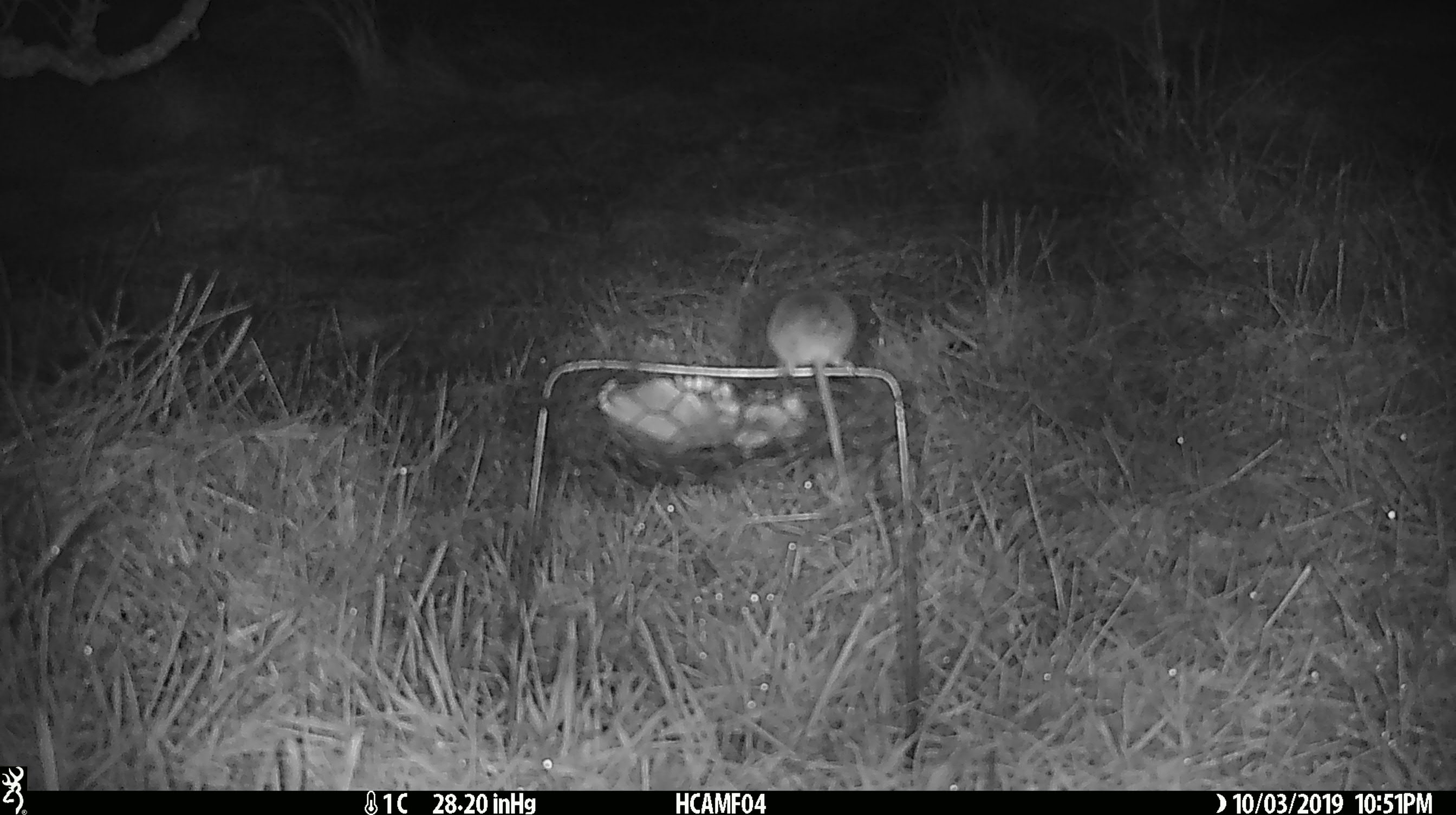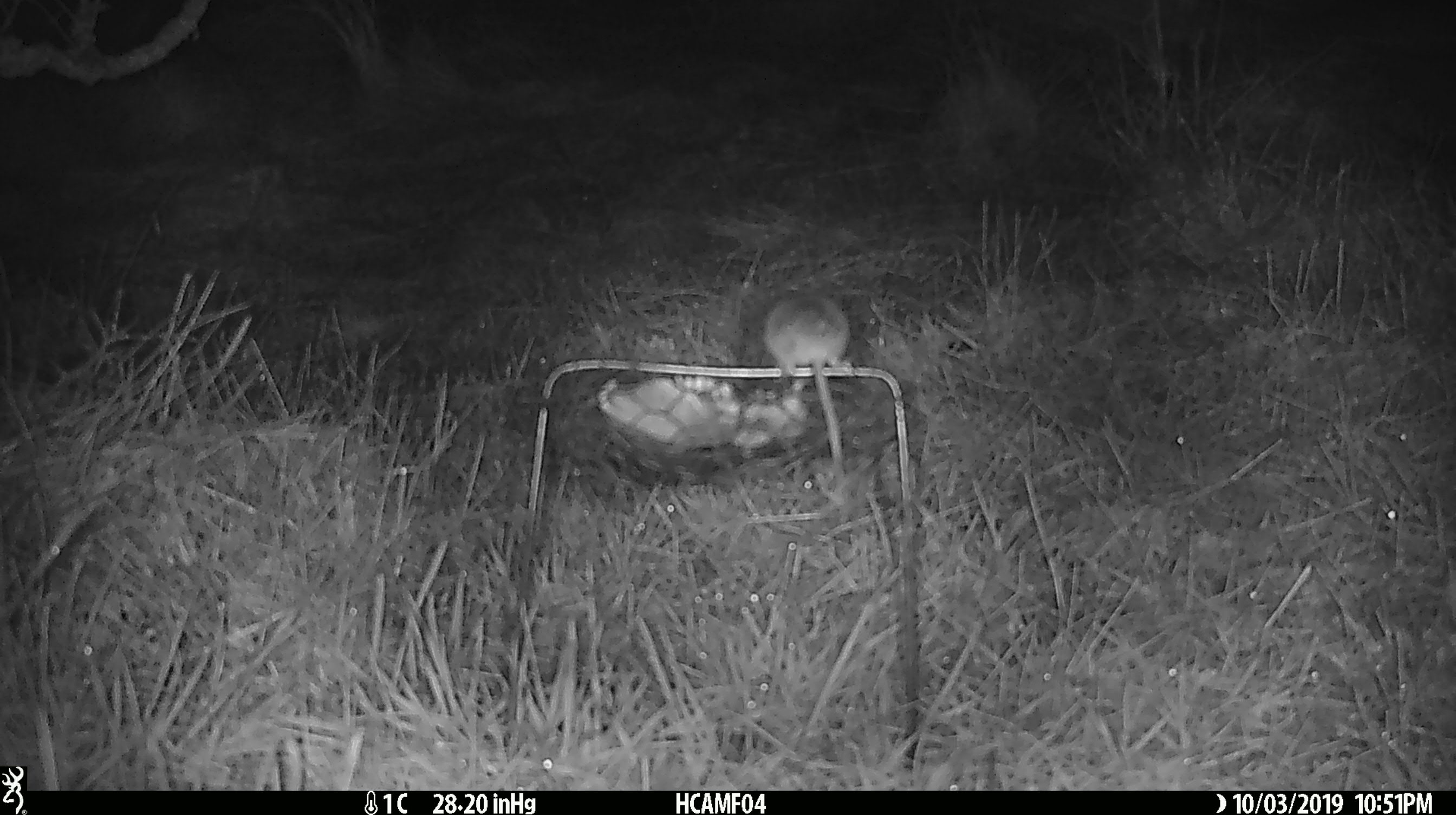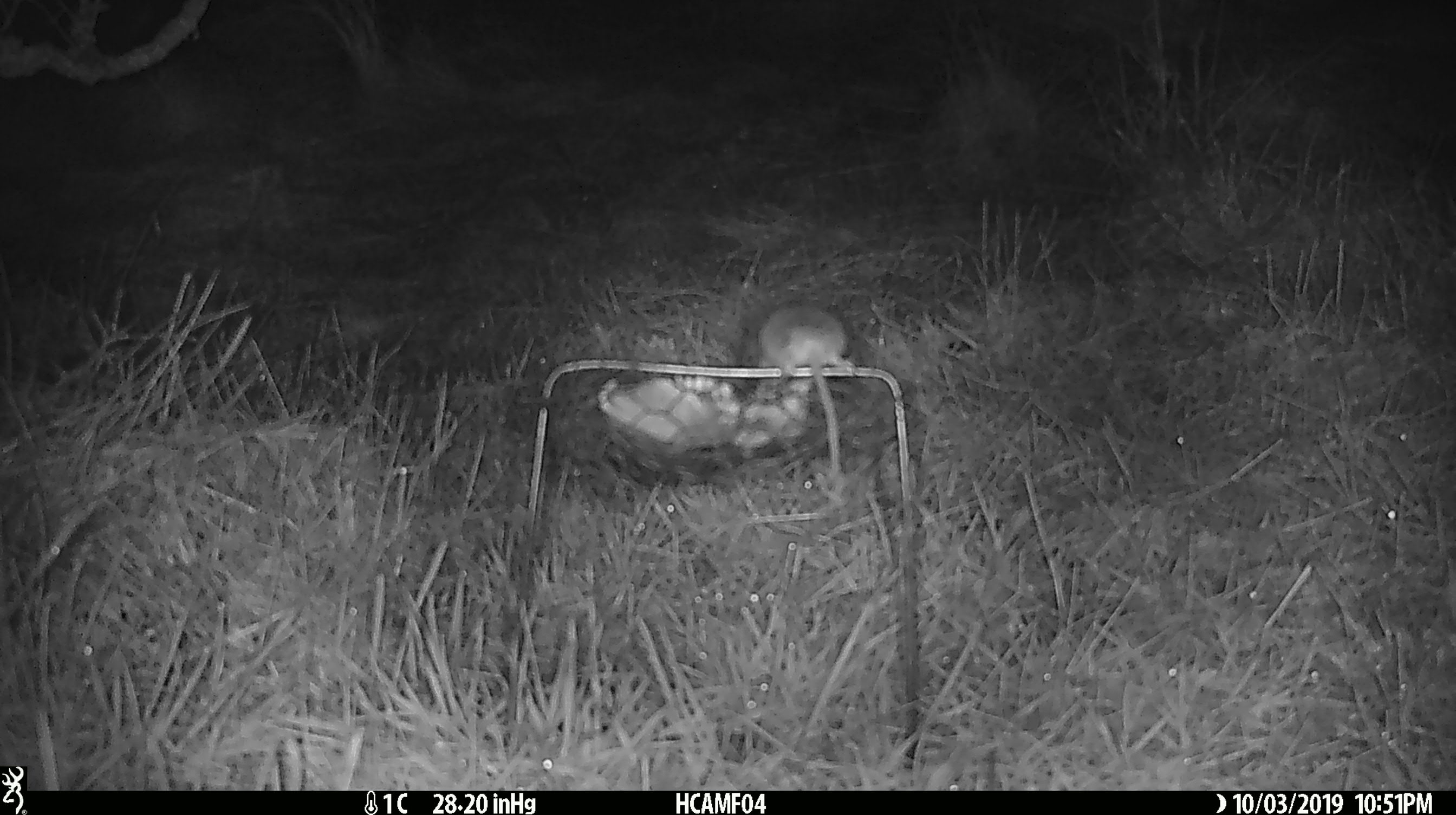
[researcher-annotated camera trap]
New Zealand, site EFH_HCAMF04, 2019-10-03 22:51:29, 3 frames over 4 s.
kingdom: Animalia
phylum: Chordata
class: Mammalia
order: Rodentia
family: Muridae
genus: Mus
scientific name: Mus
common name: mouse